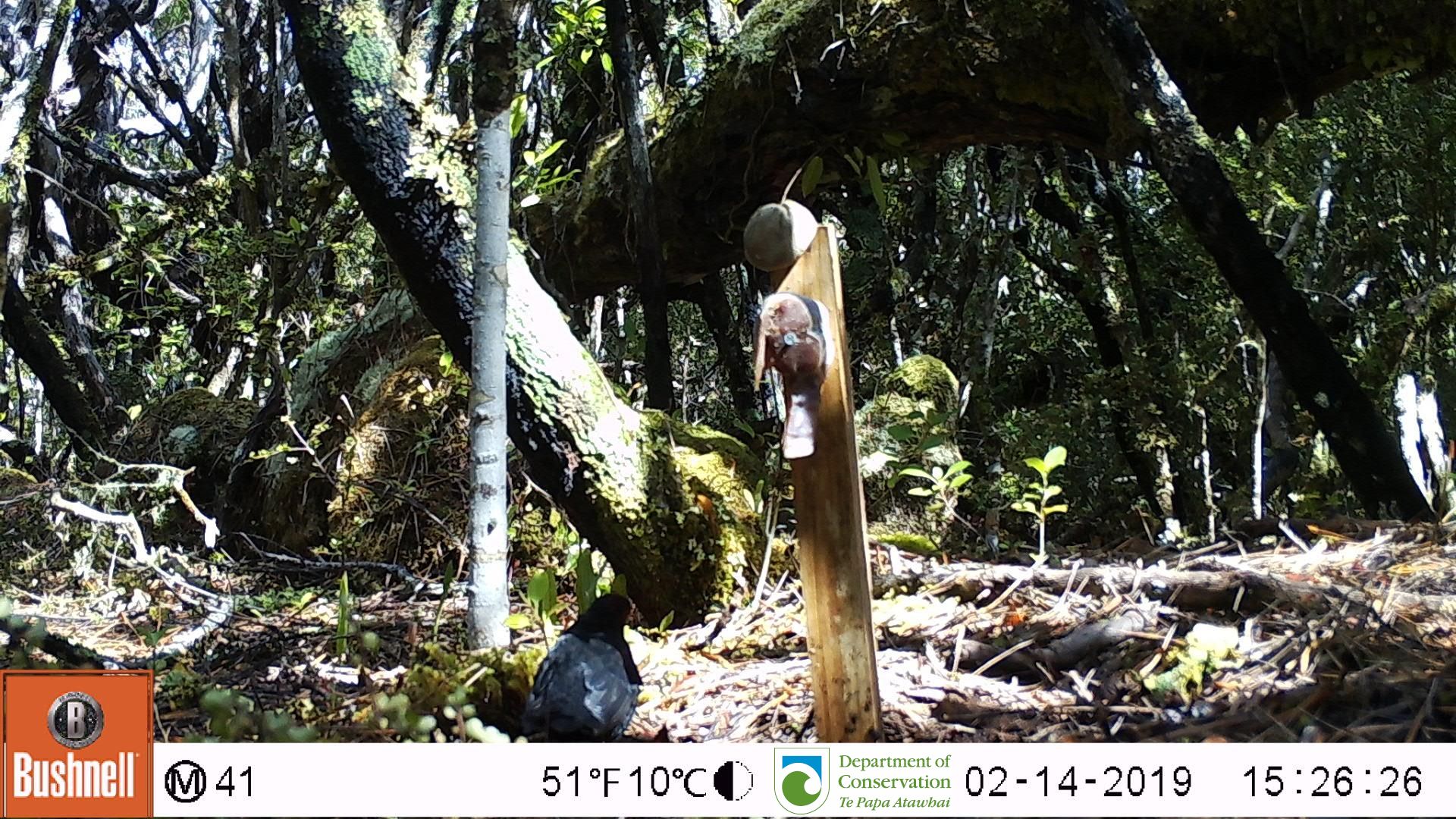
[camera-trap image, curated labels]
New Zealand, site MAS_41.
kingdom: Animalia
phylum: Chordata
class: Aves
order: Passeriformes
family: Turdidae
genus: Turdus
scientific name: Turdus merula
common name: eurasian blackbird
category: blackbird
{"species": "blackbird (eurasian blackbird) (Turdus merula)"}